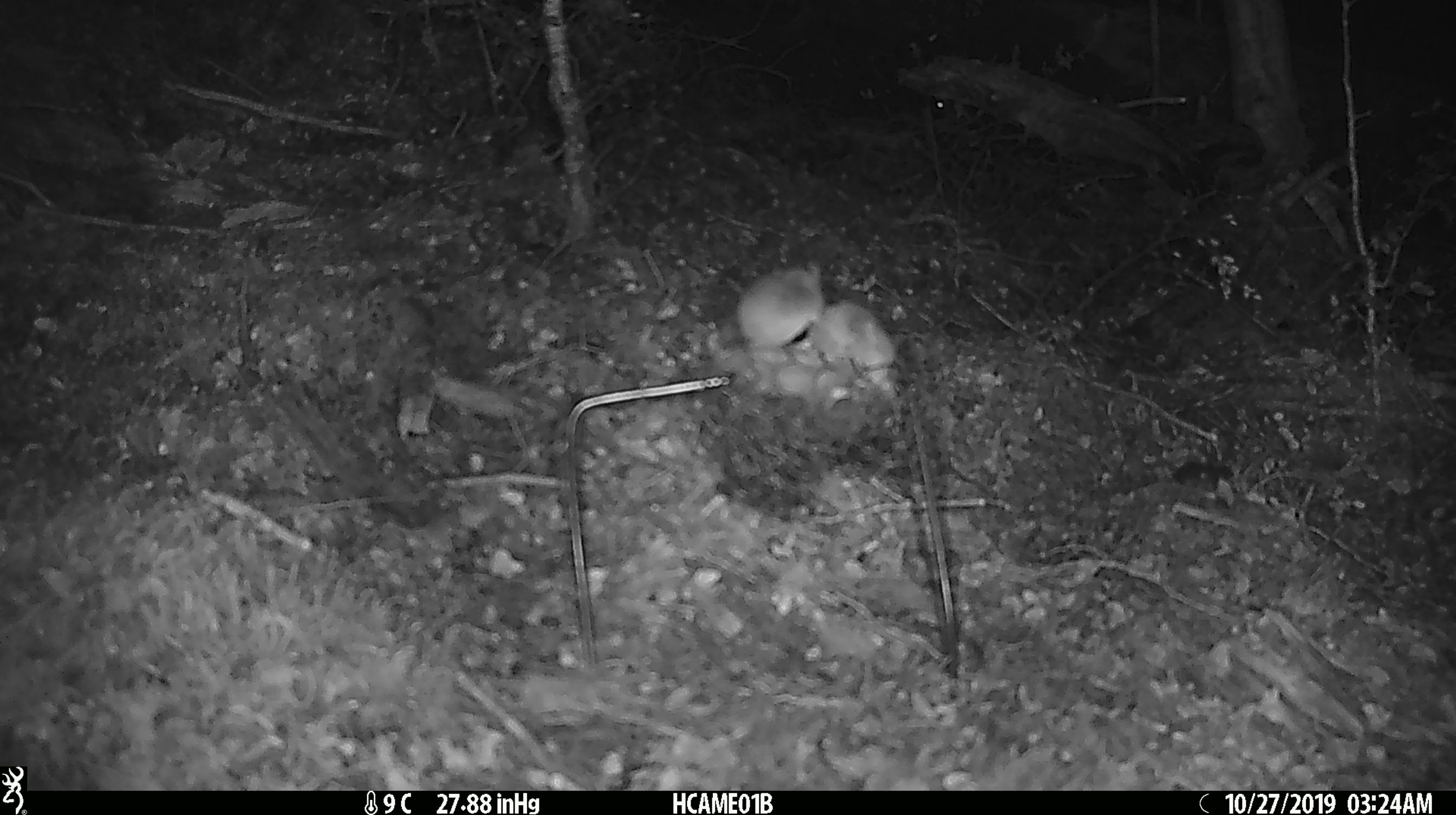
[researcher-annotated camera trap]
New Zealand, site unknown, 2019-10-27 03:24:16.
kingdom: Animalia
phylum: Chordata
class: Mammalia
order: Rodentia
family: Muridae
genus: Mus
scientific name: Mus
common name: mouse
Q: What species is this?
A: Mouse (Mus).